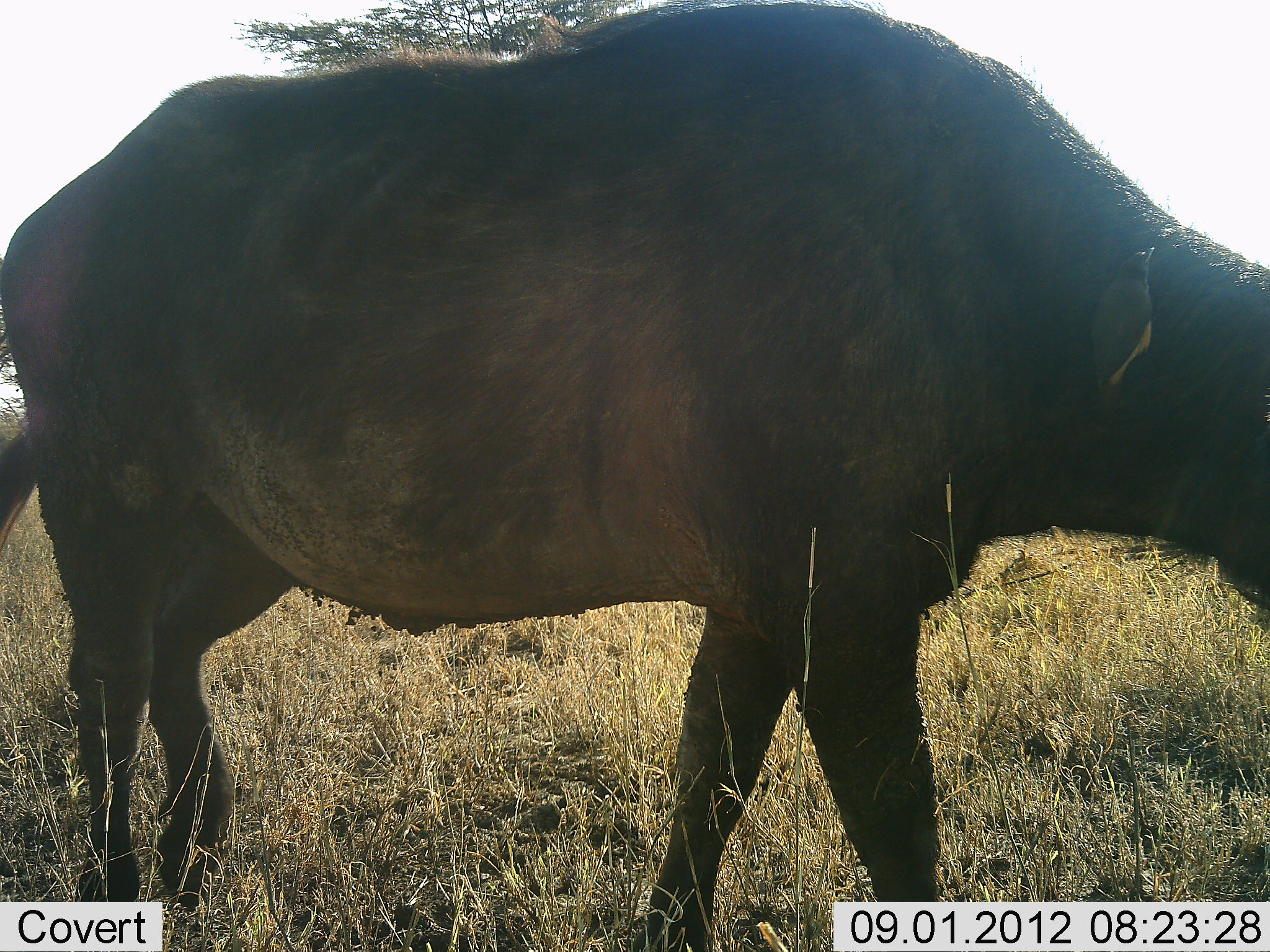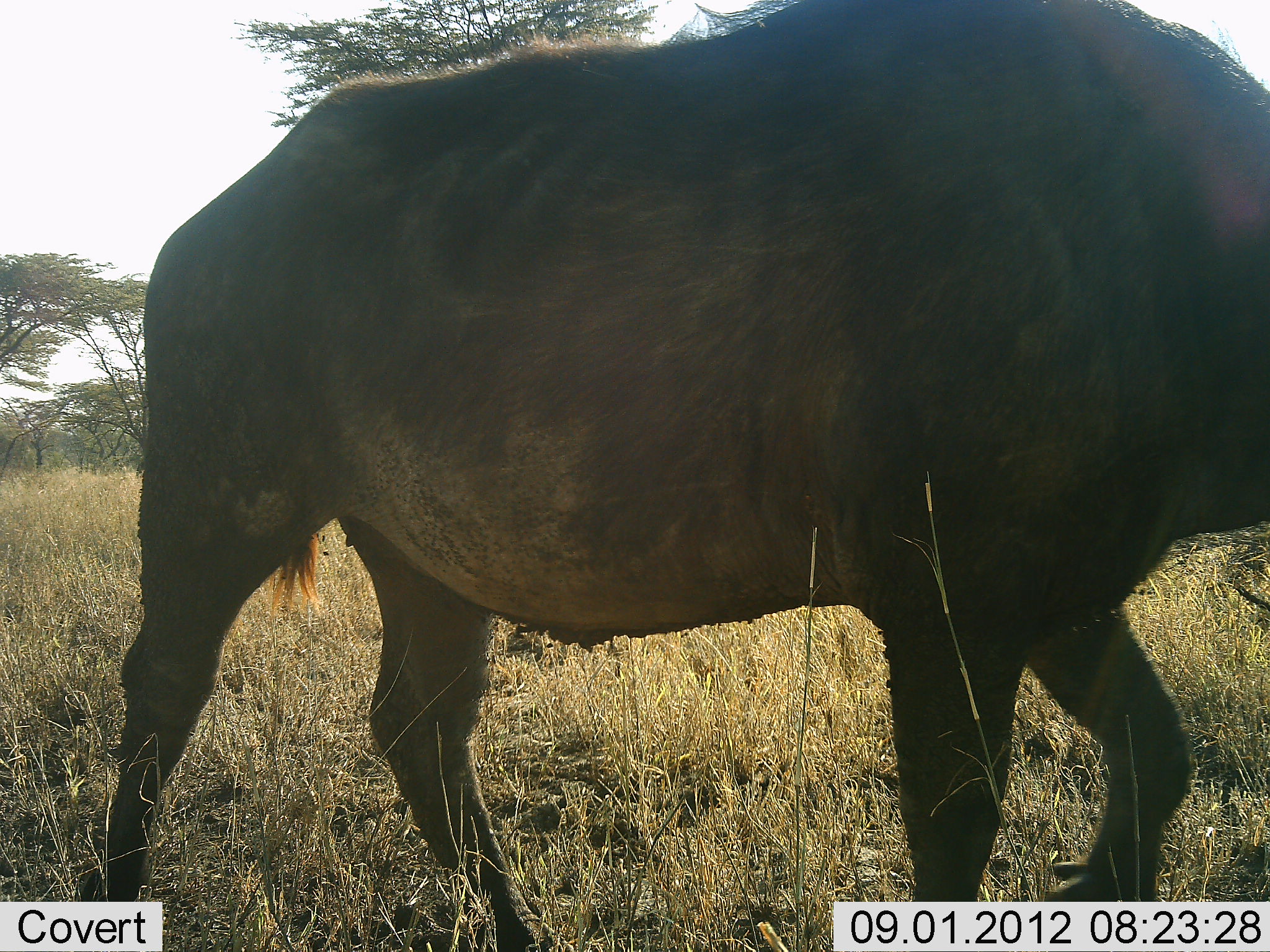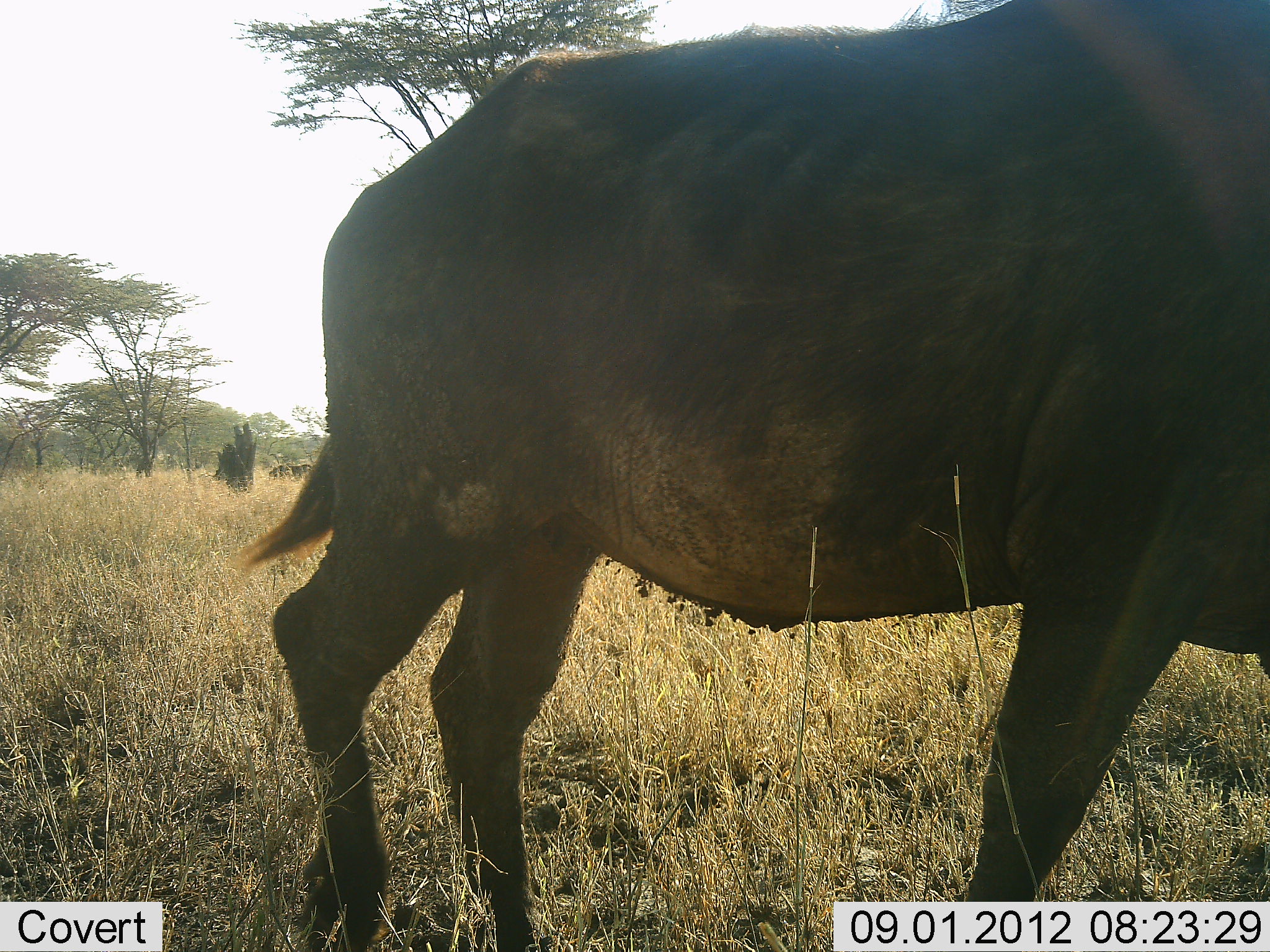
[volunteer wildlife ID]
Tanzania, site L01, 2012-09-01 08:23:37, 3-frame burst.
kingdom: Animalia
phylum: Chordata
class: Mammalia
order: Artiodactyla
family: Bovidae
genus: Syncerus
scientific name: Syncerus caffer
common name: cape buffalo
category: buffalo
Buffalo (cape buffalo) (Syncerus caffer), count 1. Behavior (volunteer vote fractions): standing 15%, resting 0%, moving 92%, interacting 0%. Young present (vote fraction): 0%. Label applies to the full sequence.